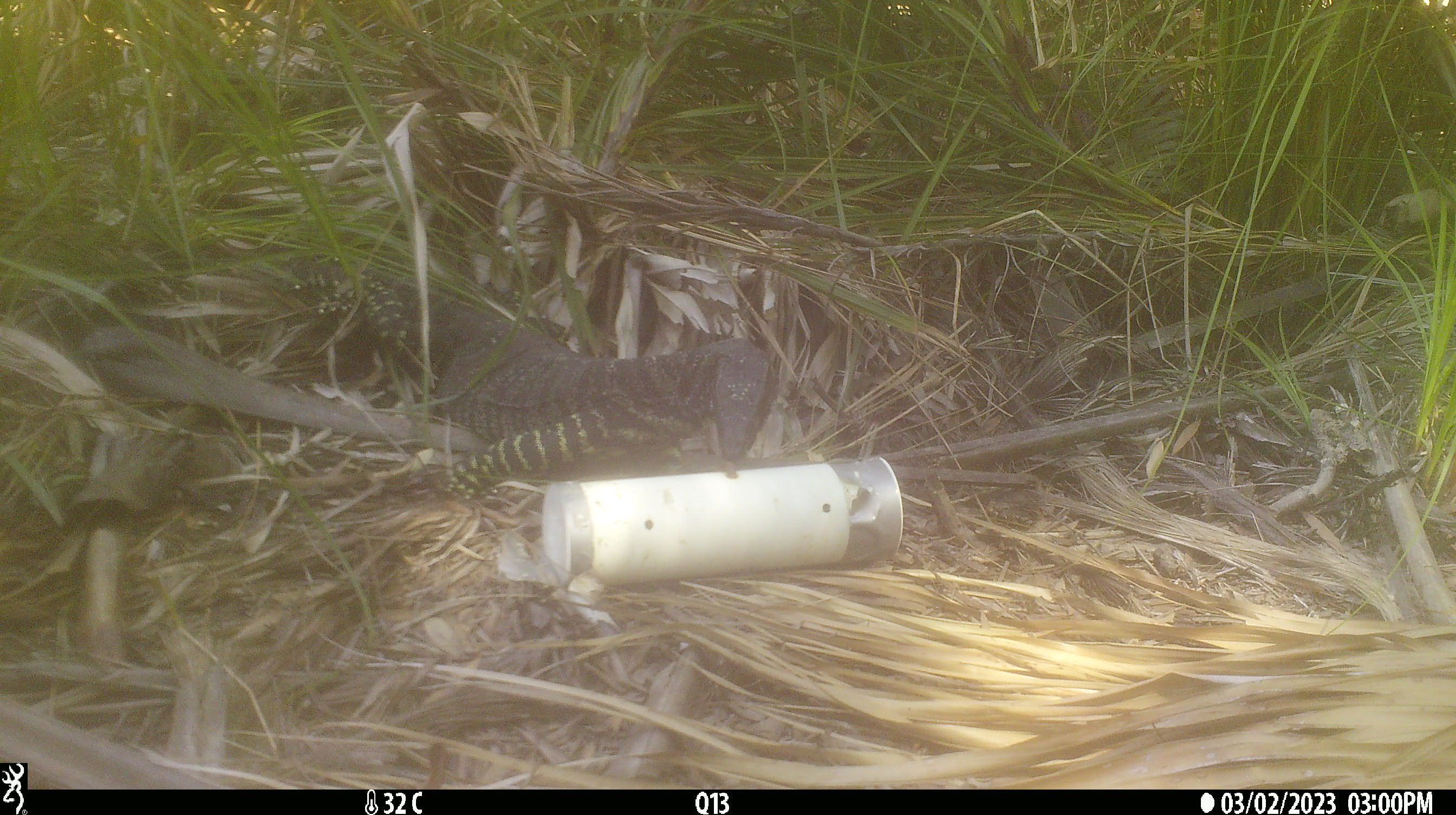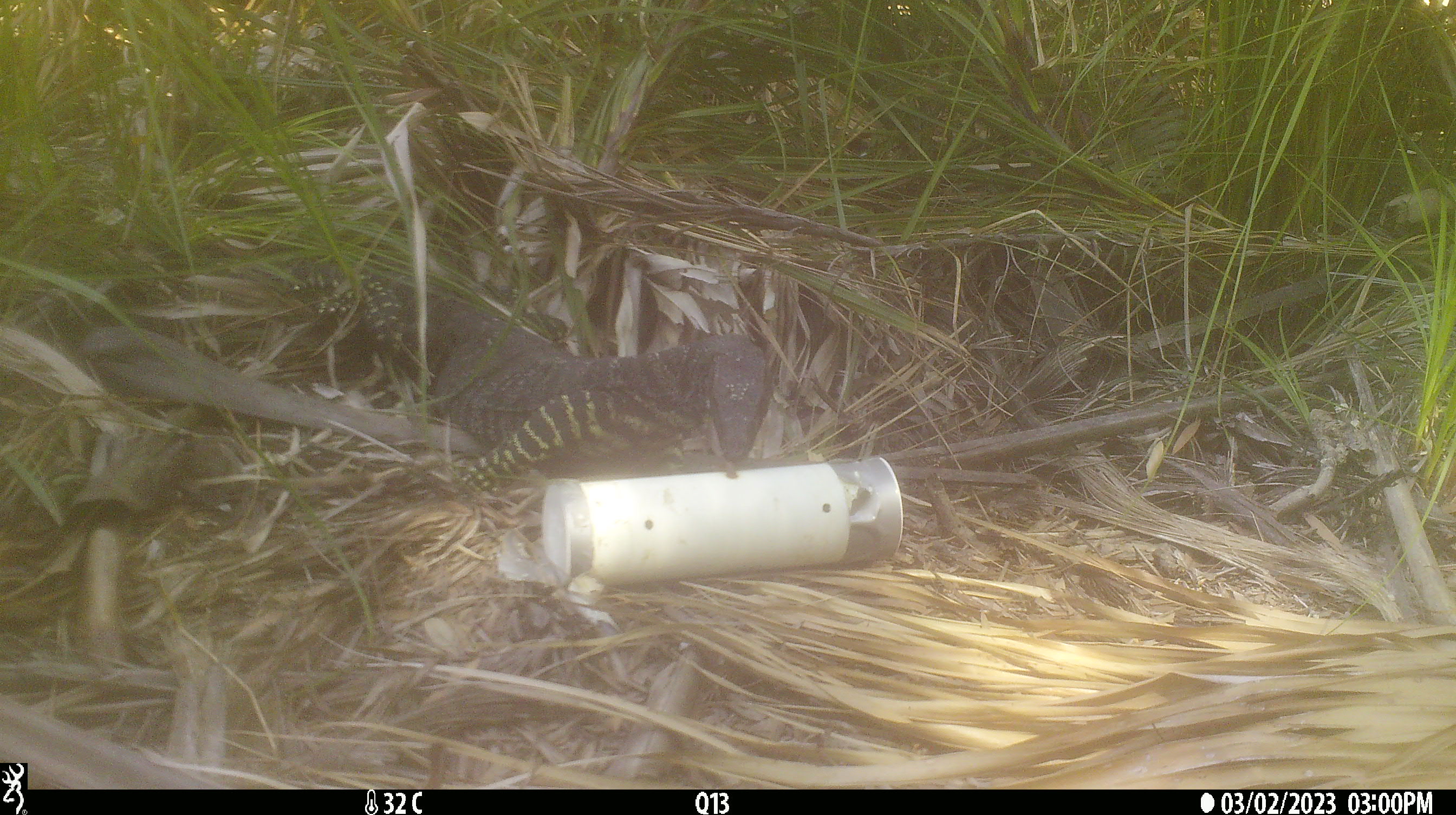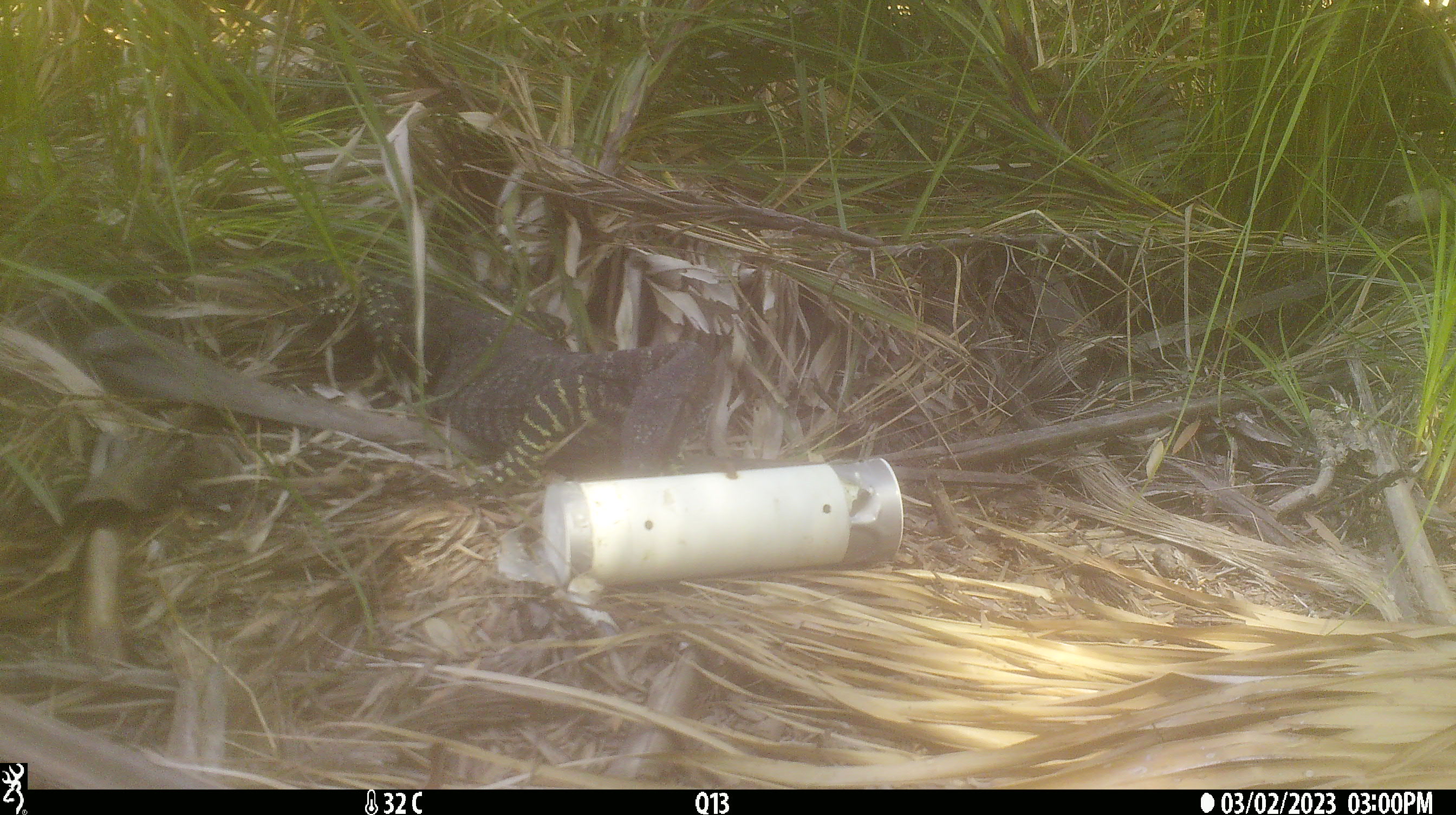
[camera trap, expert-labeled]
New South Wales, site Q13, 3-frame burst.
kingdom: Animalia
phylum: Chordata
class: Reptilia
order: Squamata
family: Varanidae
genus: Varanus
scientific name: Varanus varius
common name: lace monitor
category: goanna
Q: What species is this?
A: Goanna (lace monitor) (Varanus varius).